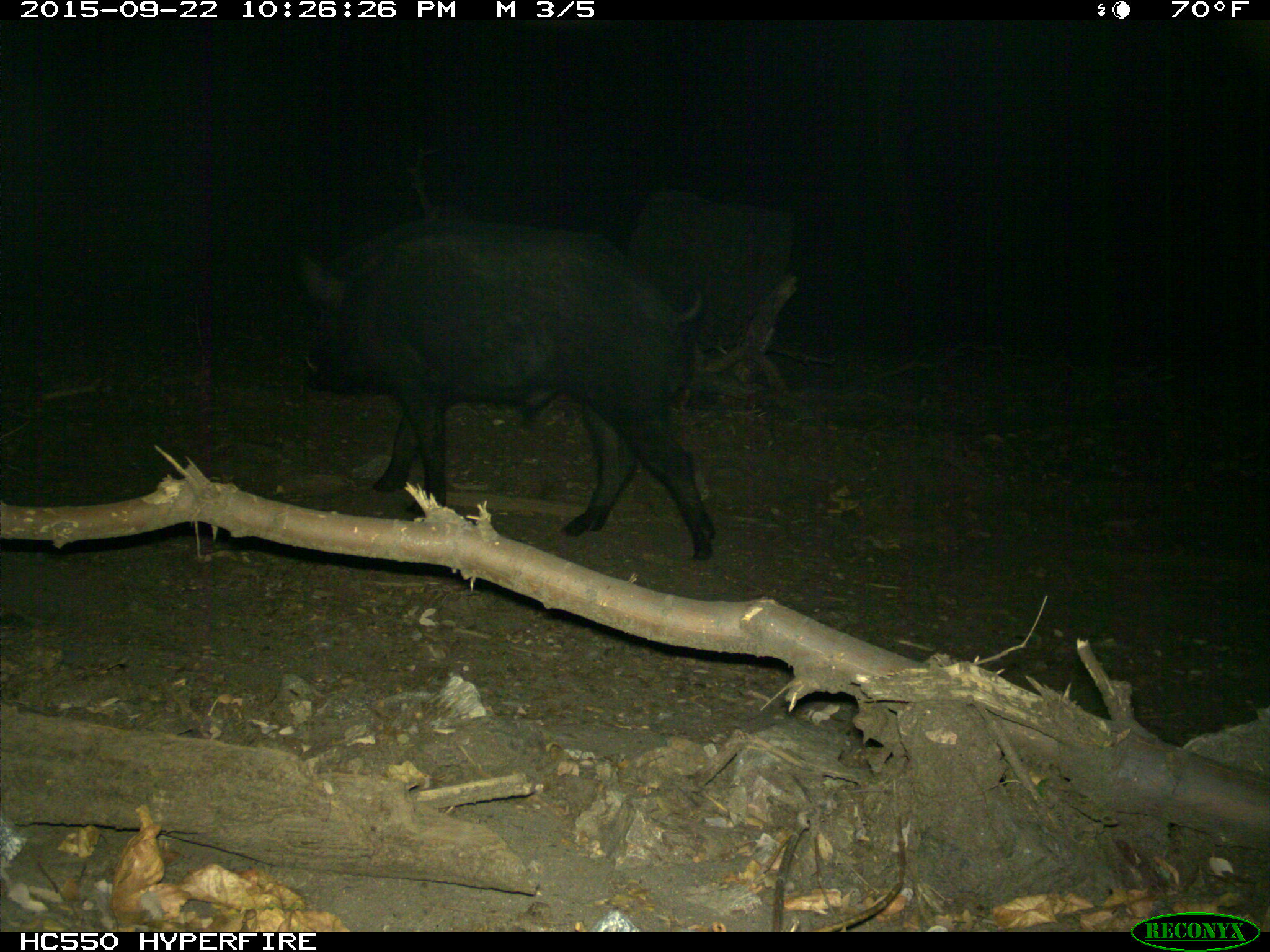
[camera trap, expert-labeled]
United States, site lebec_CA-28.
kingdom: Animalia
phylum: Chordata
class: Mammalia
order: Artiodactyla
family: Suidae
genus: Sus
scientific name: Sus scrofa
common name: wild boar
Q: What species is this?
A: Sus scrofa (wild boar).